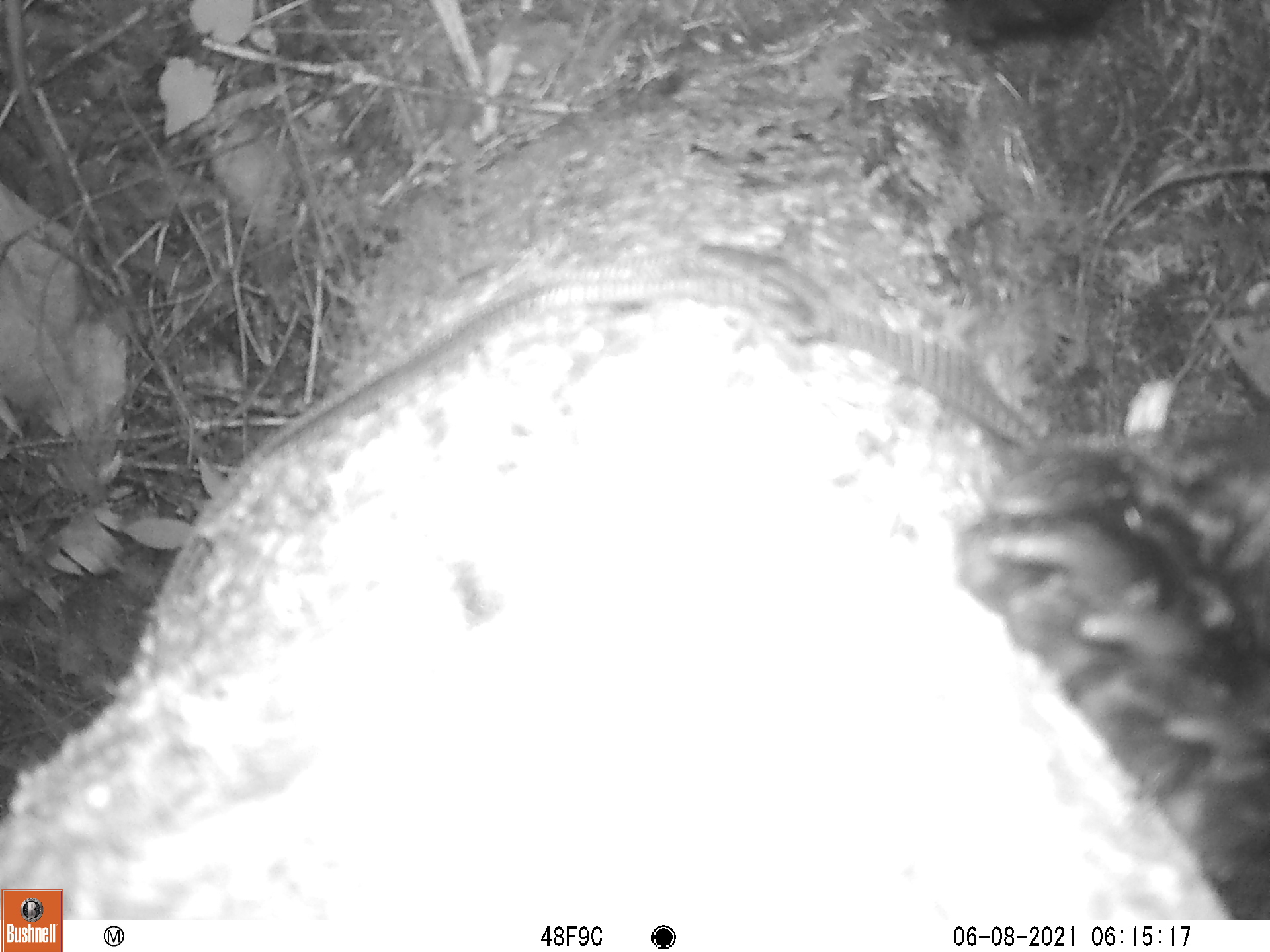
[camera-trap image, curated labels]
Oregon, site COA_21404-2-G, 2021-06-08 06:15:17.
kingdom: Animalia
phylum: Chordata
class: Mammalia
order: Carnivora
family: Ursidae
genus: Ursus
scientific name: Ursus americanus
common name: american black bear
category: black bear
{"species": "black bear (american black bear) (Ursus americanus)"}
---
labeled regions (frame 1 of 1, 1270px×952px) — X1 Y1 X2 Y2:
black bear: 933 398 1260 904